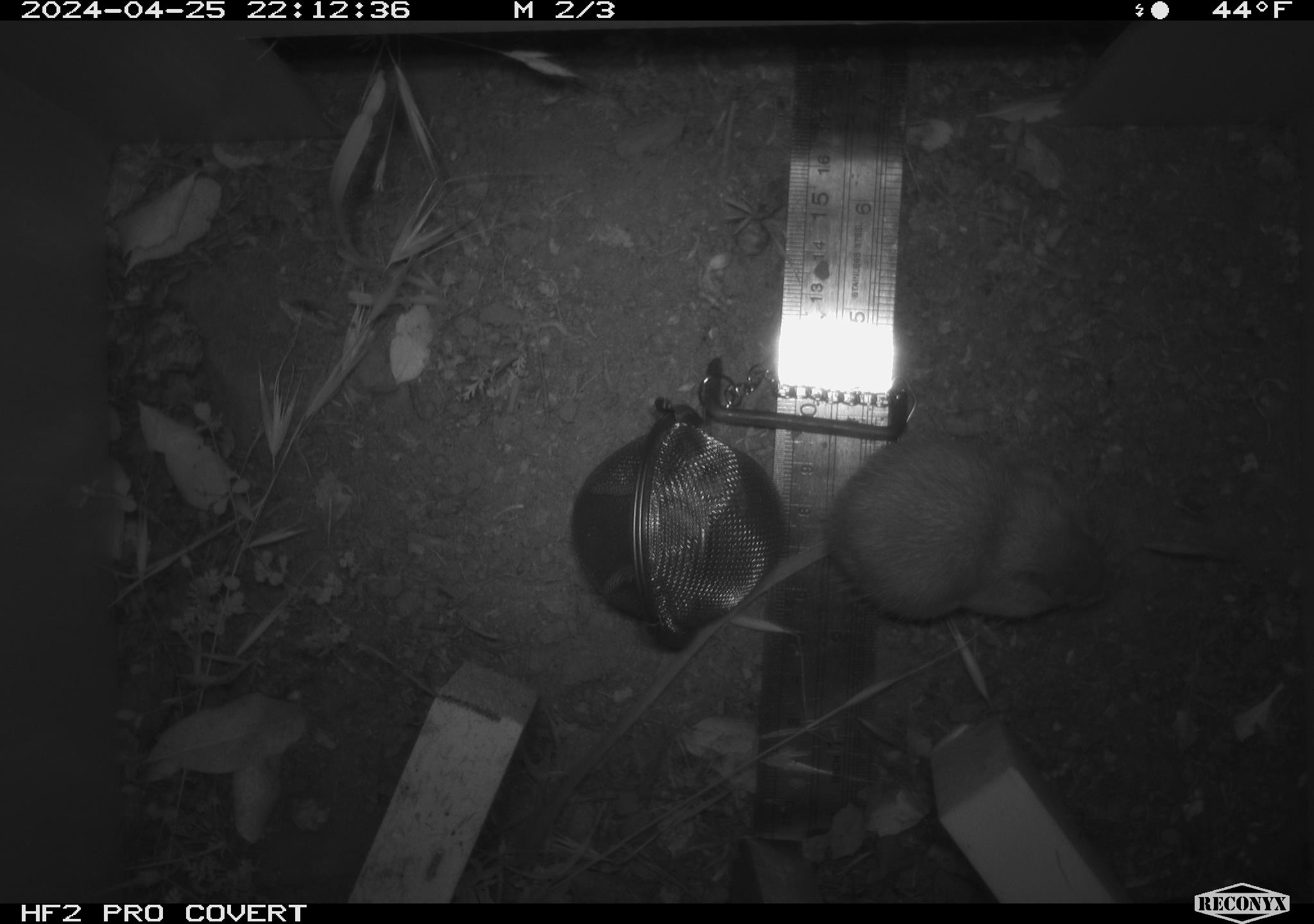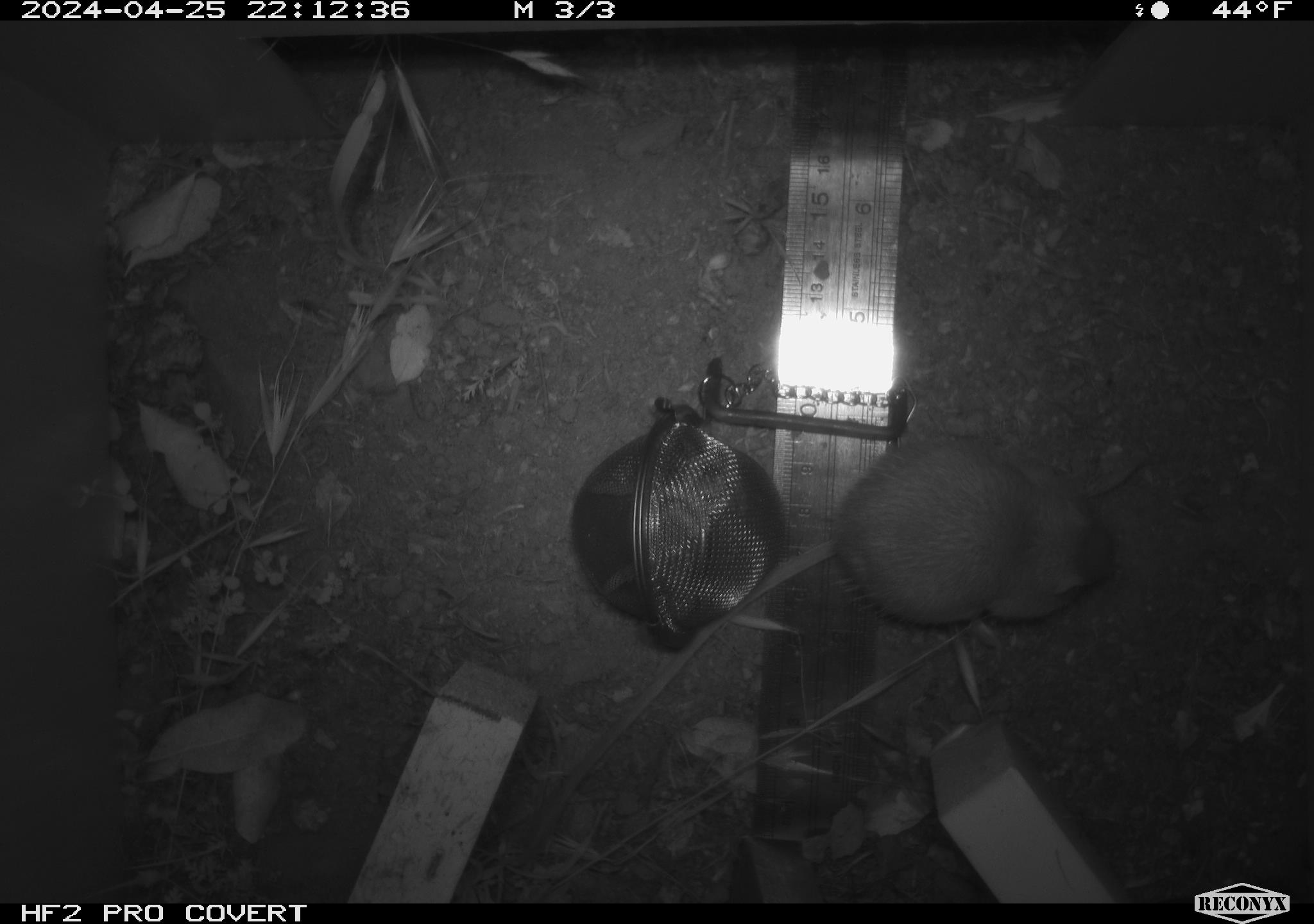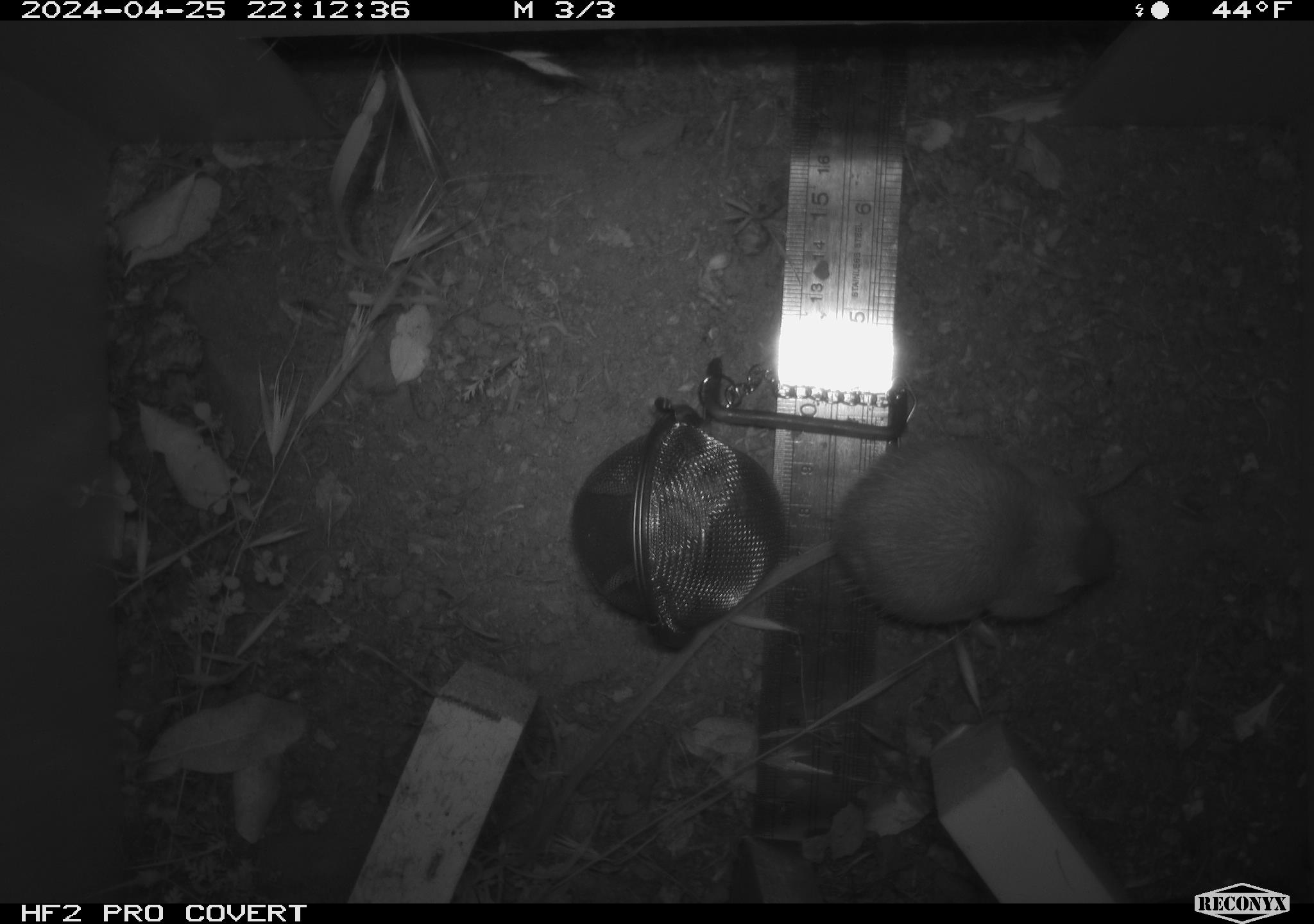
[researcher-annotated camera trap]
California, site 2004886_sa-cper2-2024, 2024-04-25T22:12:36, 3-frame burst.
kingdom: Animalia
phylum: Chordata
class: Mammalia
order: Rodentia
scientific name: Rodentia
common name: rodent